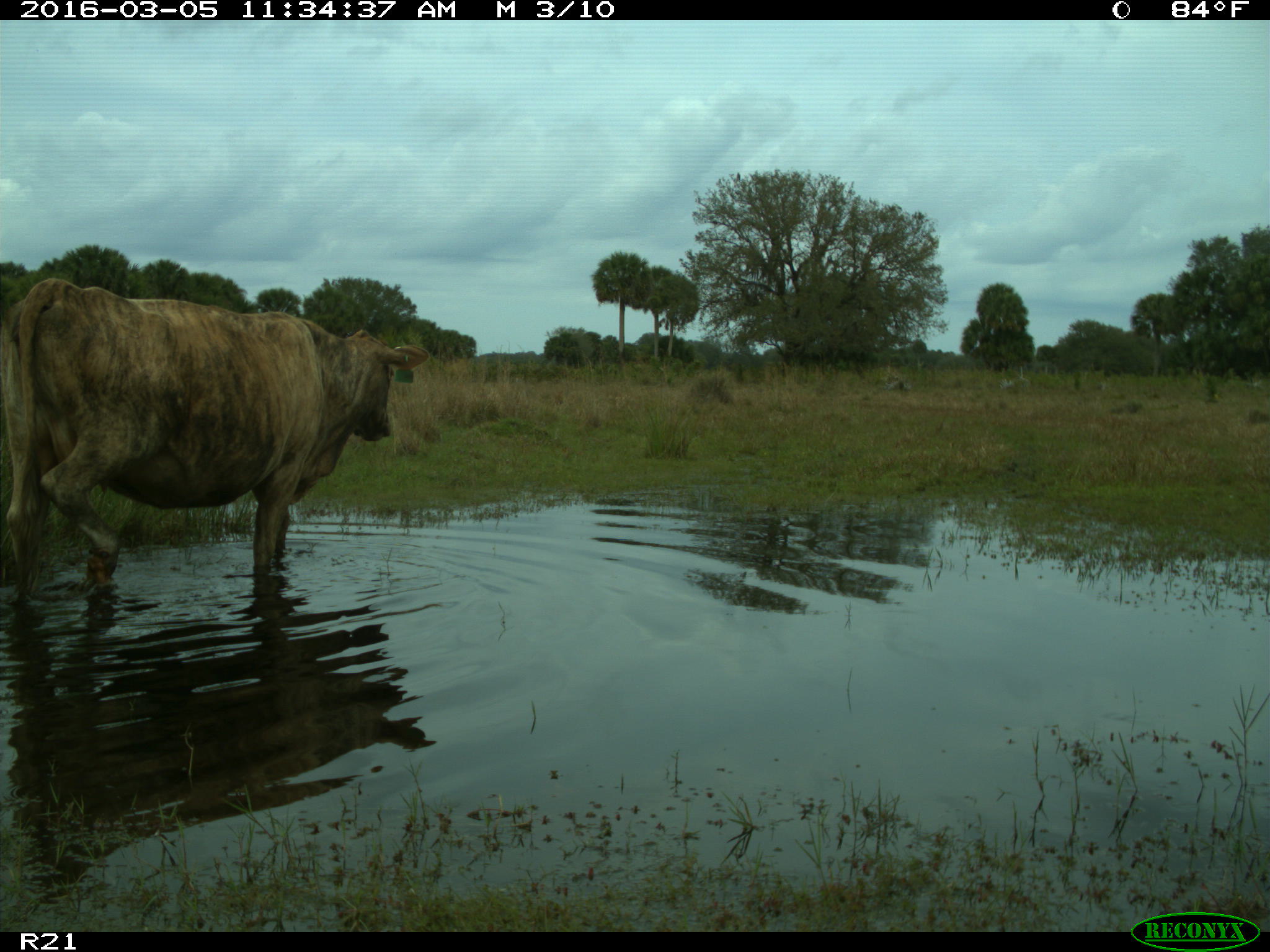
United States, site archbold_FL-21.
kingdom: Animalia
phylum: Chordata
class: Mammalia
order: Artiodactyla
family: Bovidae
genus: Bos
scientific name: Bos taurus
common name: domestic cow